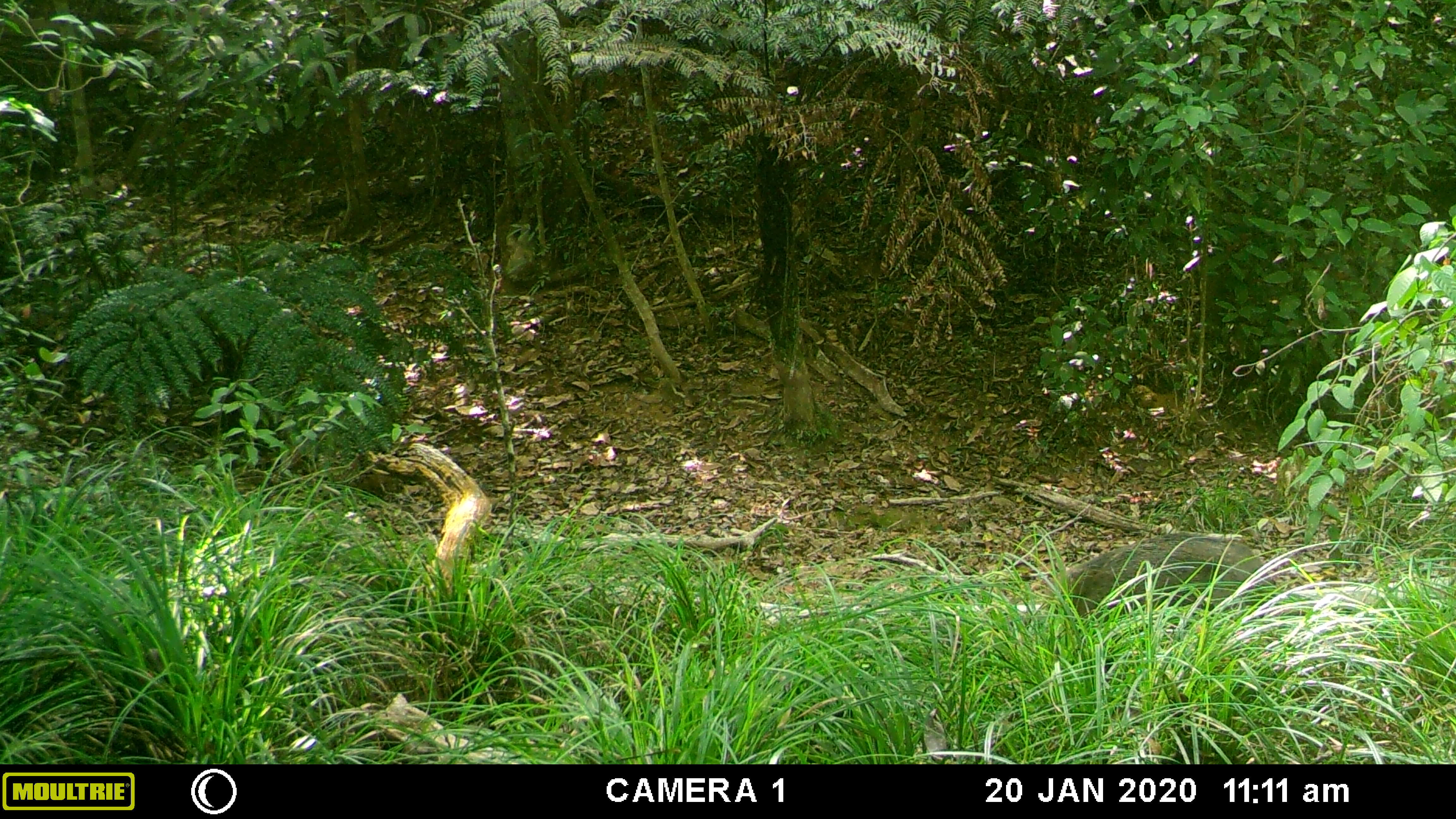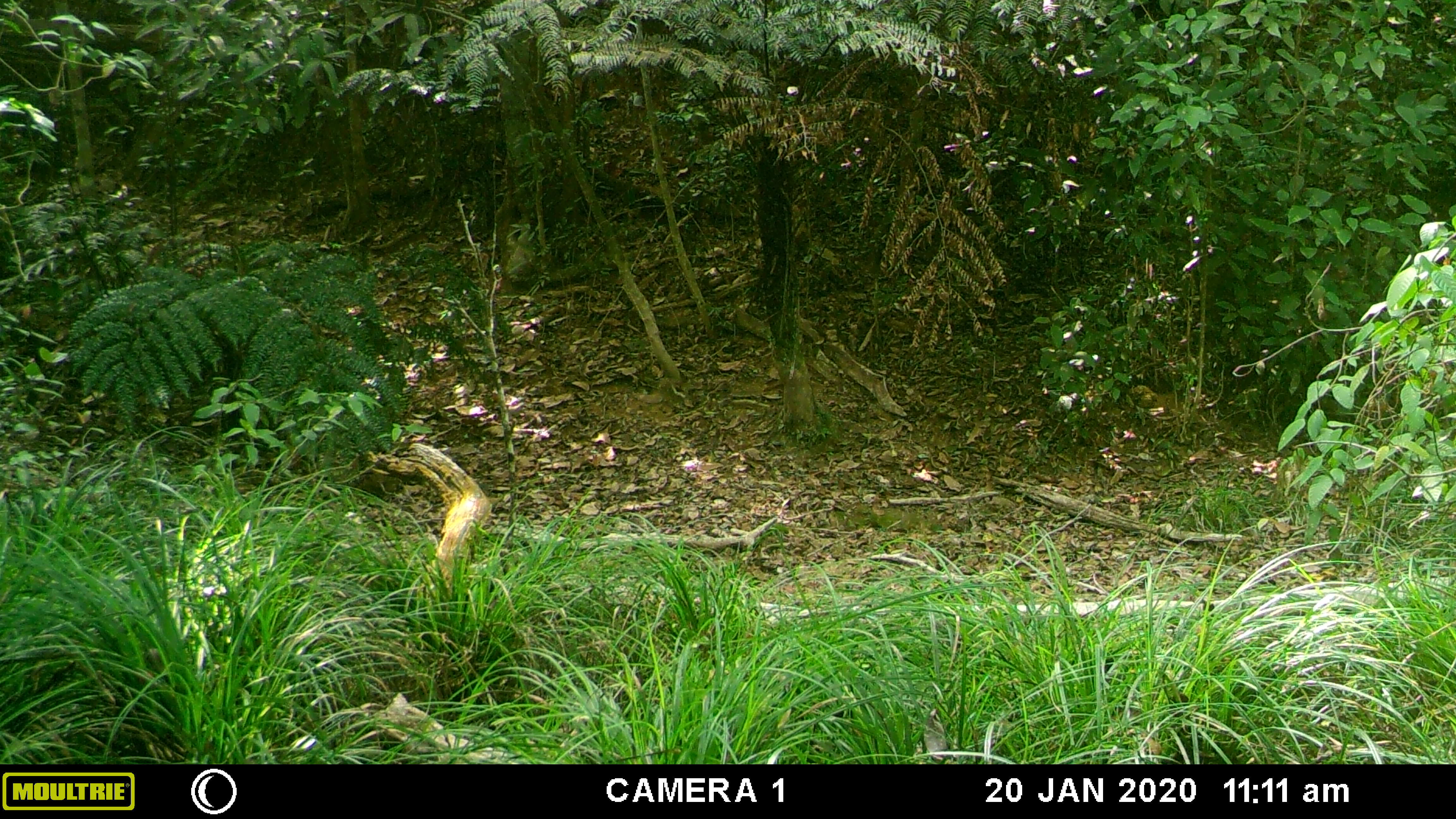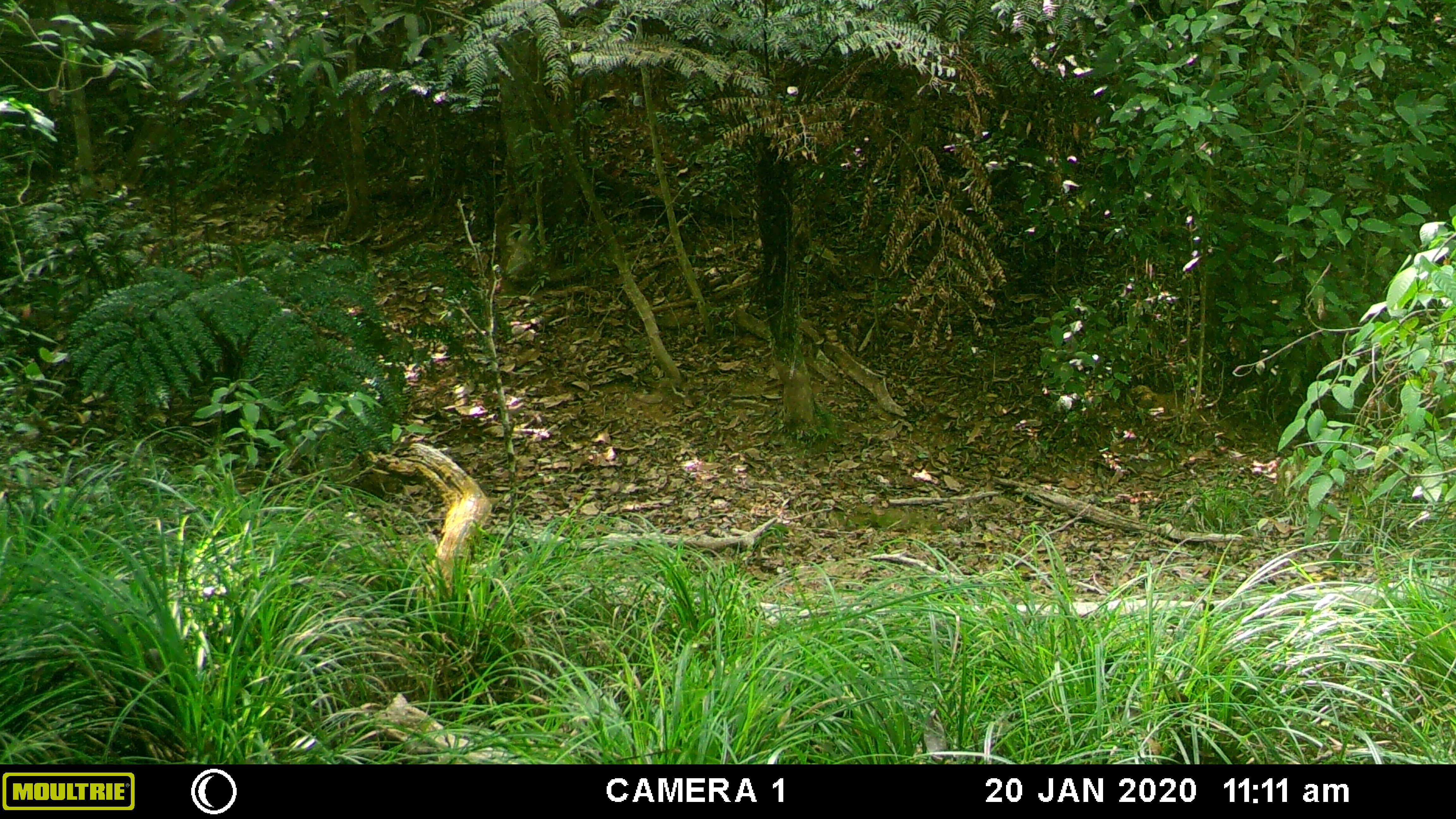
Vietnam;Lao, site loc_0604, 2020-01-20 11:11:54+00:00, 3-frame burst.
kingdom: Animalia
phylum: Chordata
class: Mammalia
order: Artiodactyla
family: Suidae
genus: Sus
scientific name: Sus scrofa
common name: eurasian wild pig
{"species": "eurasian wild pig (Sus scrofa)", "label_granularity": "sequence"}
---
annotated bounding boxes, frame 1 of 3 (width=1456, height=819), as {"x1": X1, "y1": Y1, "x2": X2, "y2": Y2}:
eurasian wild pig: {"x1": 1066, "y1": 531, "x2": 1263, "y2": 622}